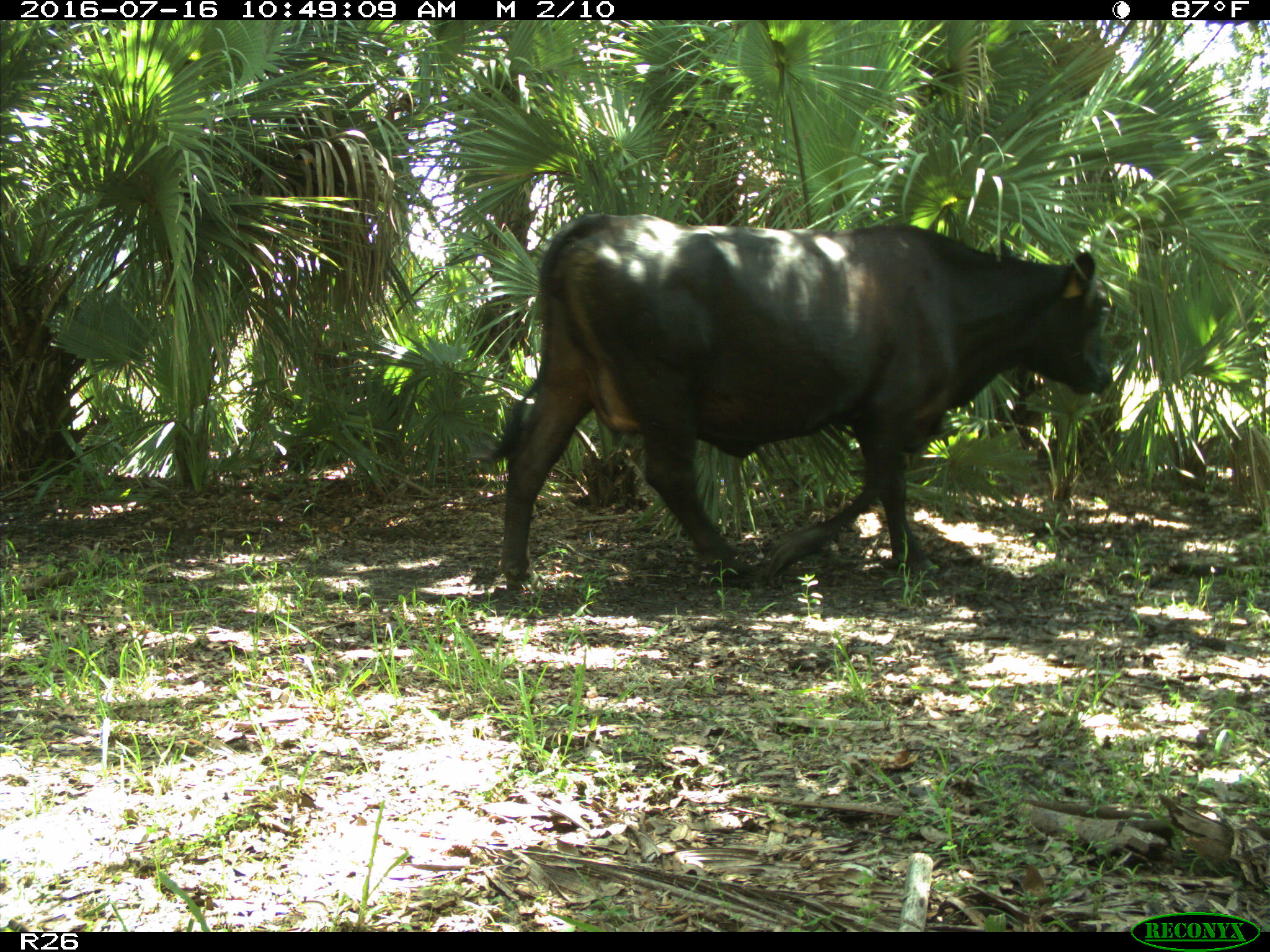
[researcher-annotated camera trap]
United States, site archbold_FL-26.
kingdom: Animalia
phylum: Chordata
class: Mammalia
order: Artiodactyla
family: Bovidae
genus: Bos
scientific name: Bos taurus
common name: domestic cow